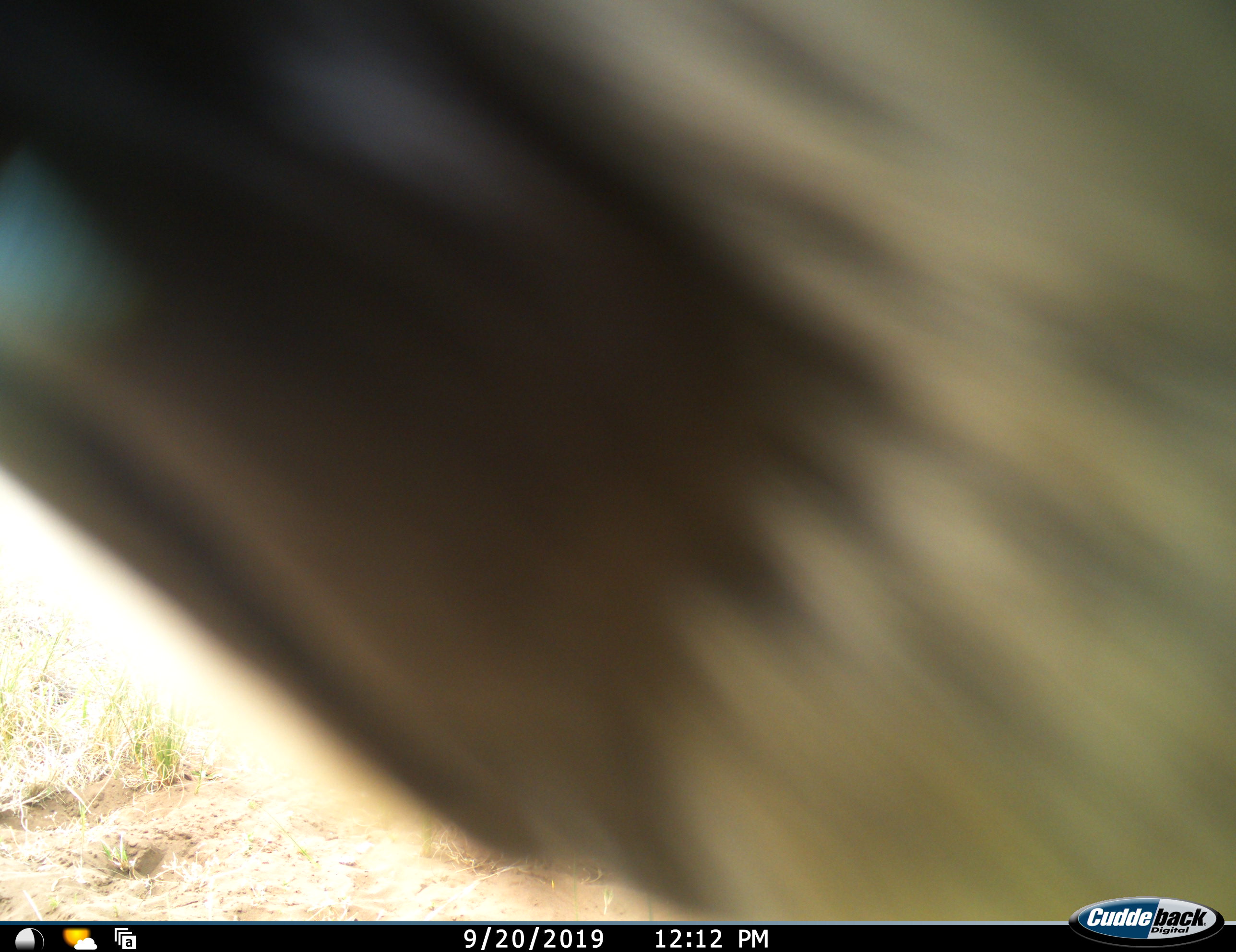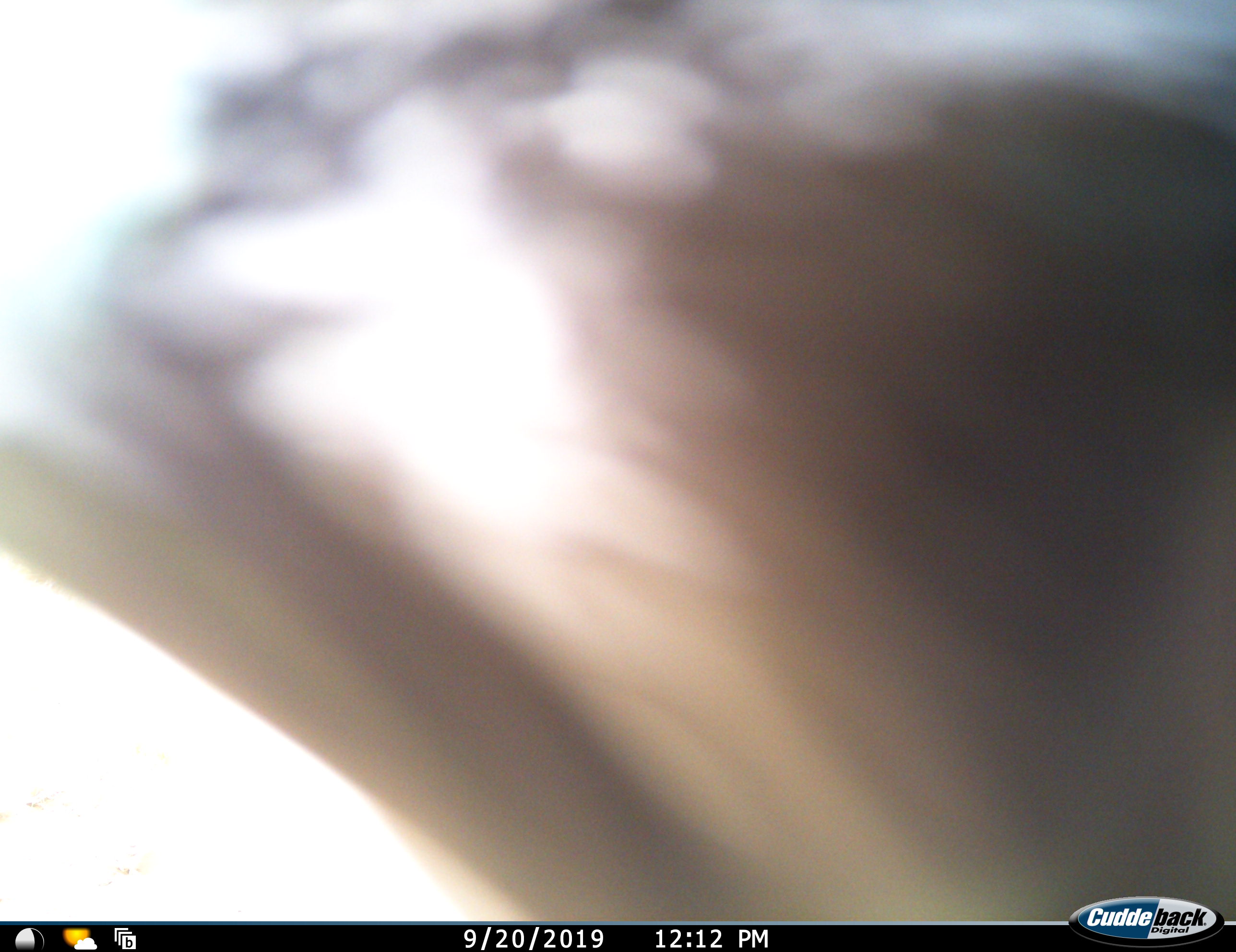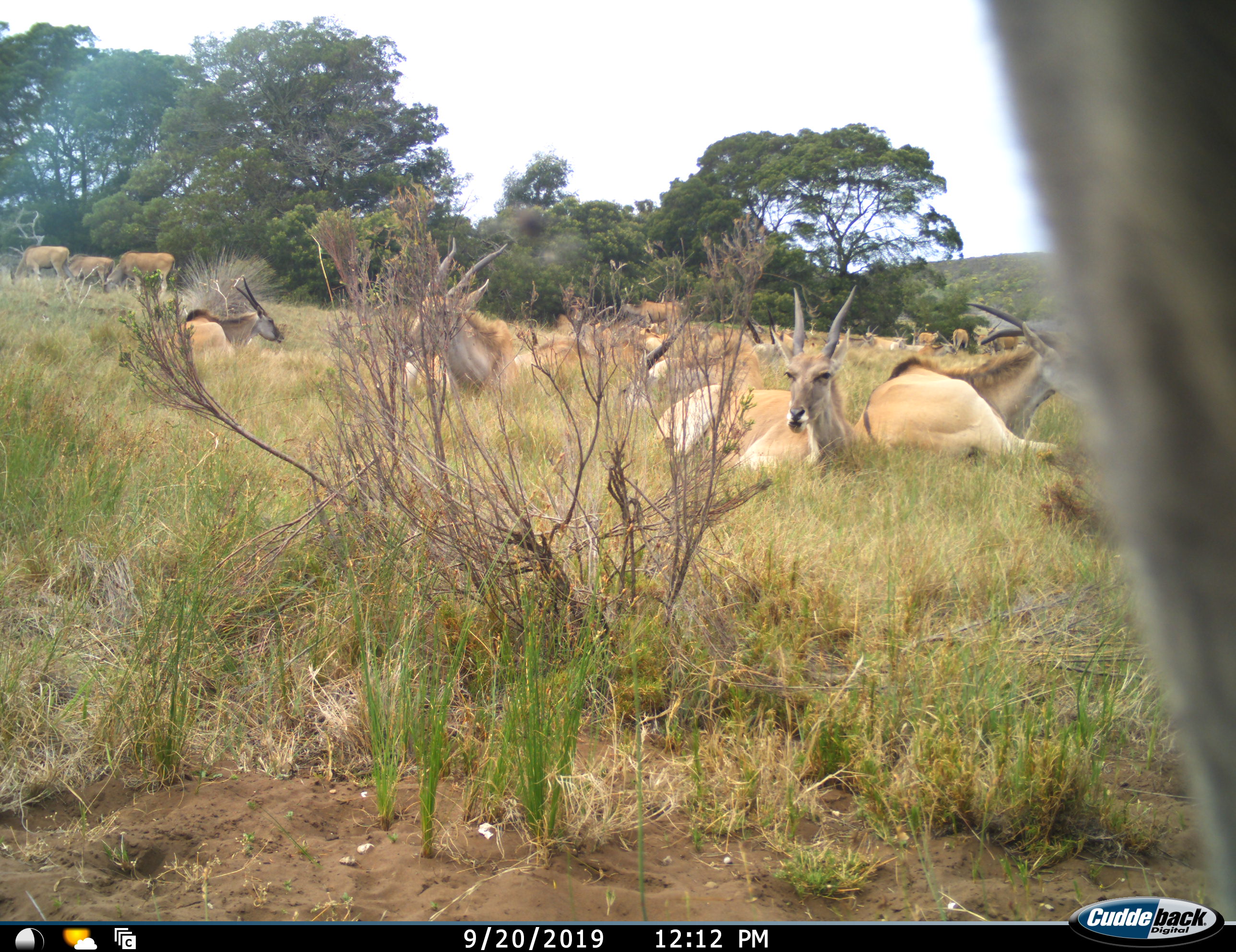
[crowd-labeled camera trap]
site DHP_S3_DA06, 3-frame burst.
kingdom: Animalia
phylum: Chordata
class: Mammalia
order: Artiodactyla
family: Bovidae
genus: Tragelaphus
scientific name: Tragelaphus oryx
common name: eland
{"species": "eland (Tragelaphus oryx)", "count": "11-50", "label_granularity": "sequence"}